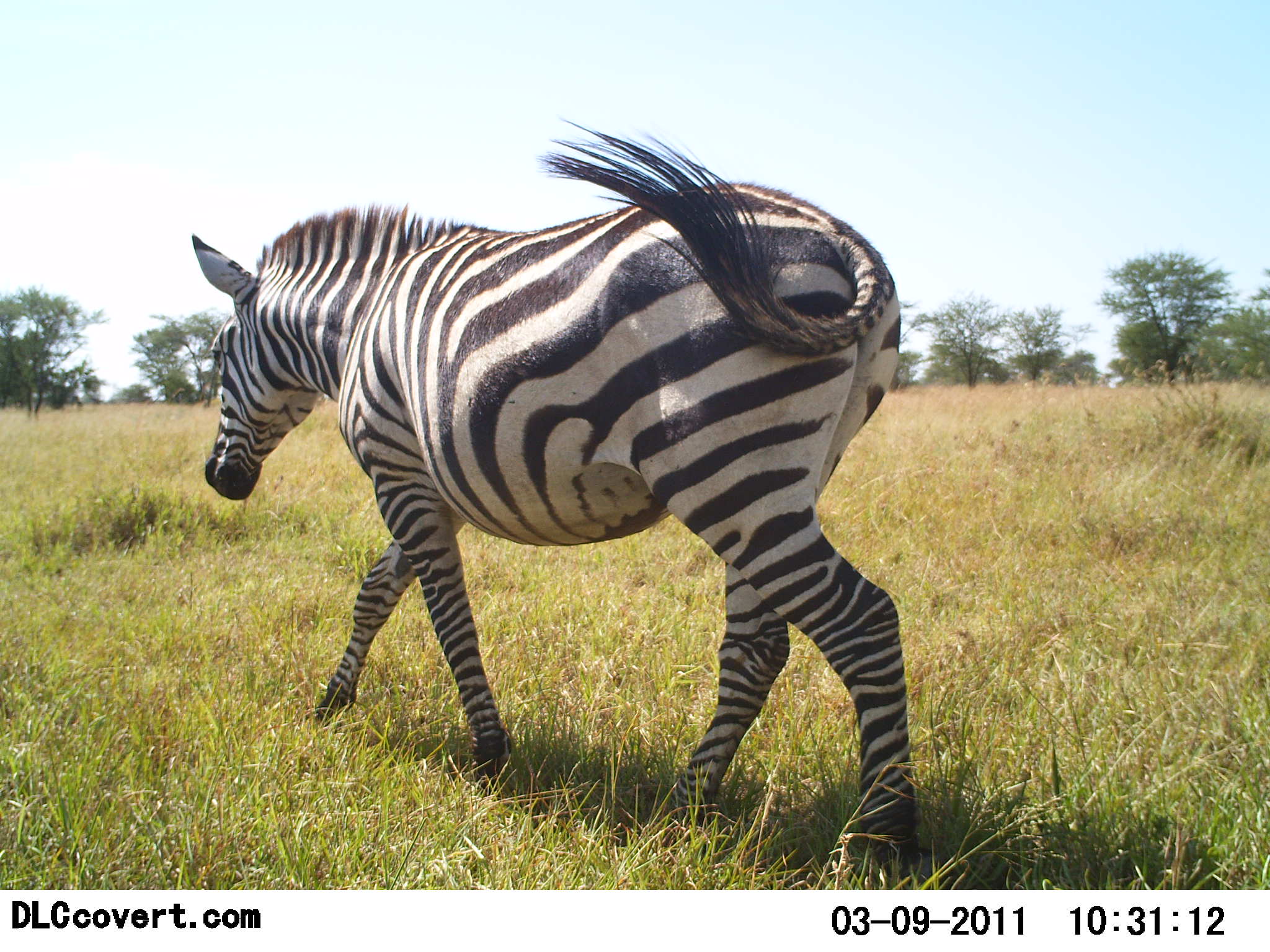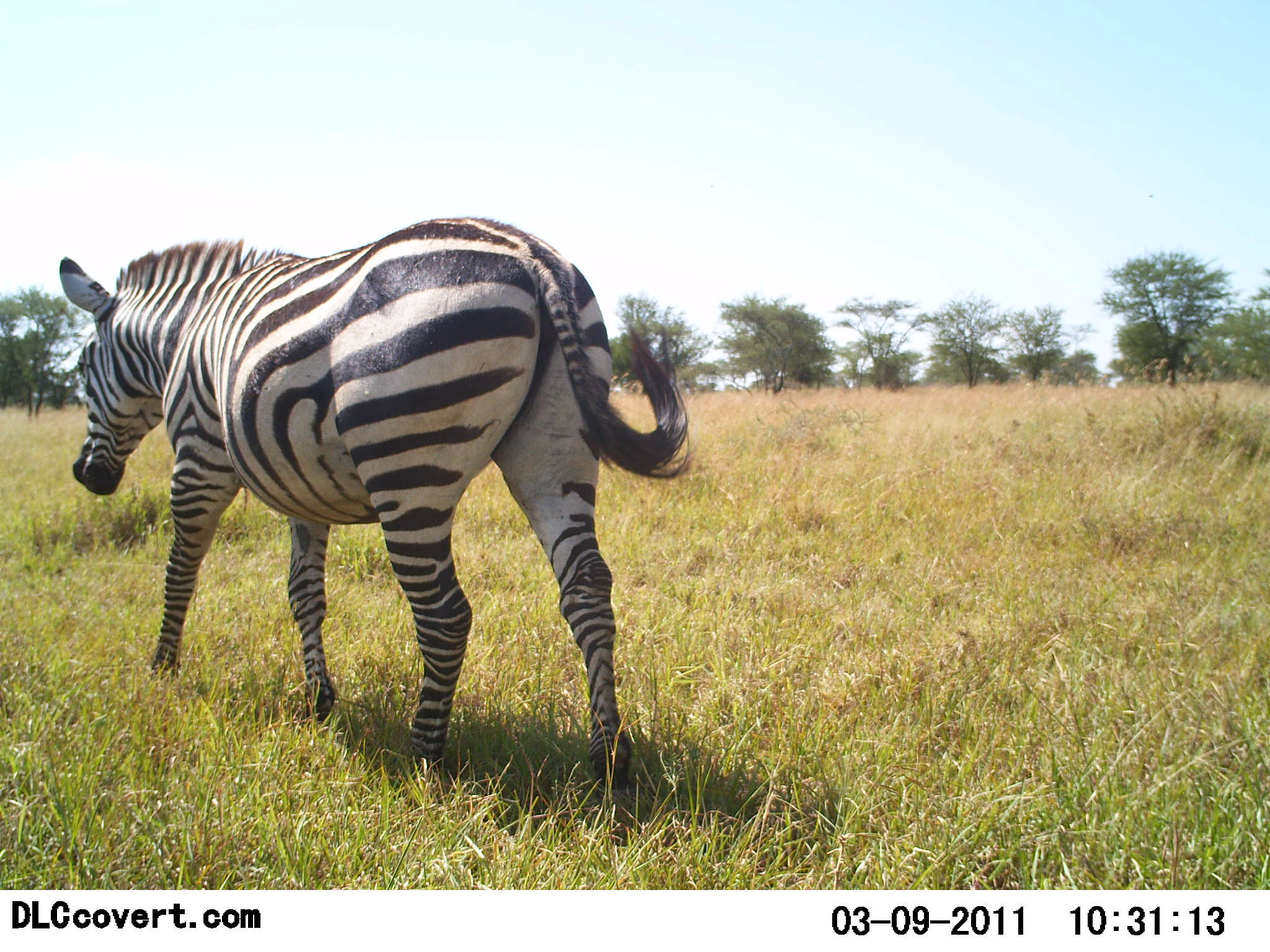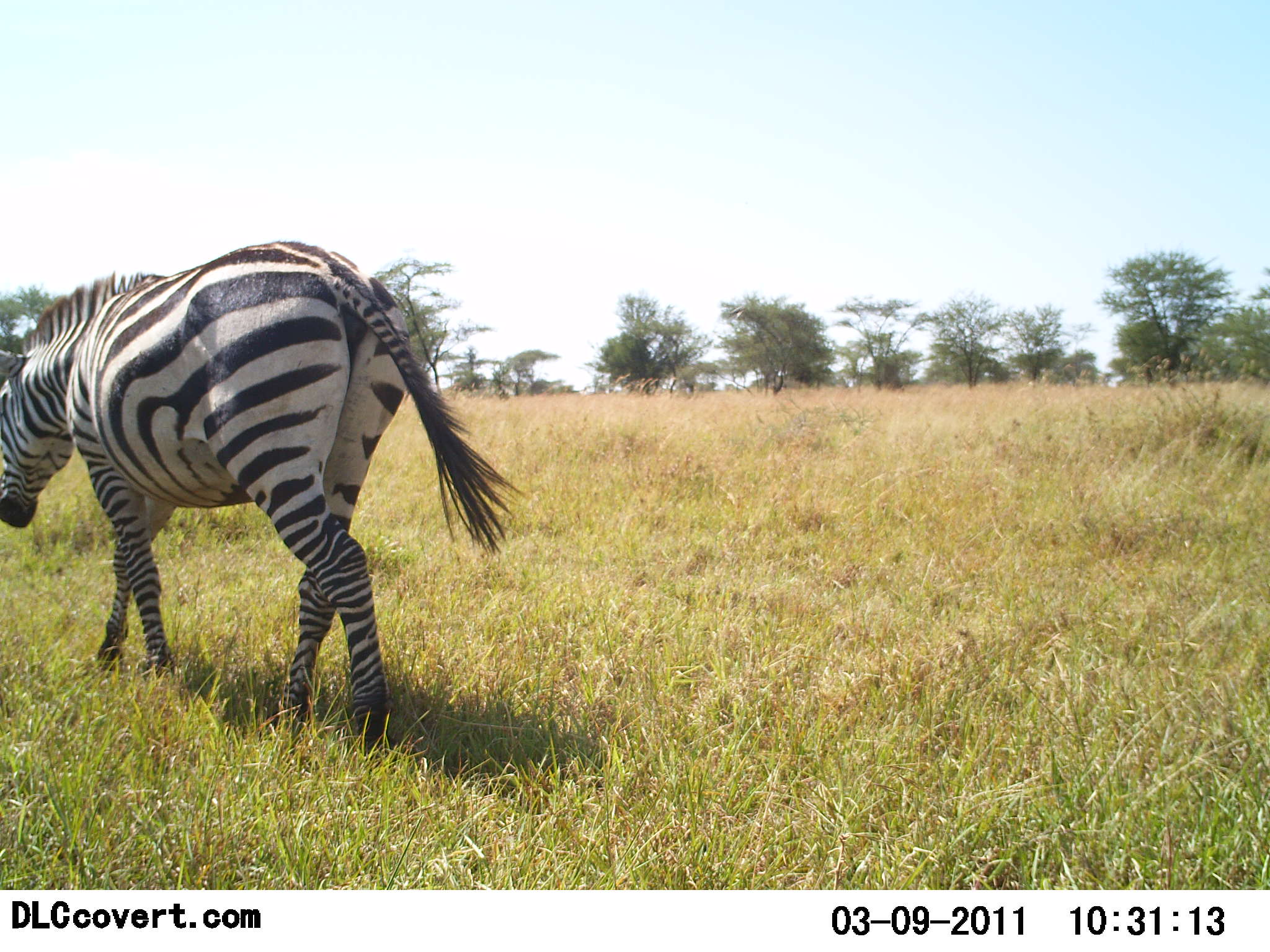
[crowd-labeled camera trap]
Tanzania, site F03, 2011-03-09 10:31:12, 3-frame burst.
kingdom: Animalia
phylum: Chordata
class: Mammalia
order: Perissodactyla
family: Equidae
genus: Equus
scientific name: Equus quagga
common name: plains zebra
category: zebra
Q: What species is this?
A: Zebra (plains zebra) (Equus quagga).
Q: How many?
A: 1.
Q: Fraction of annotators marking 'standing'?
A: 7%.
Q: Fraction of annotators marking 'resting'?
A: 0%.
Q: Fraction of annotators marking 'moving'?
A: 100%.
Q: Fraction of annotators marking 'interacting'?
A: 0%.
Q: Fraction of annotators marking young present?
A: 0%.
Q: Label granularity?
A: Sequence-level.